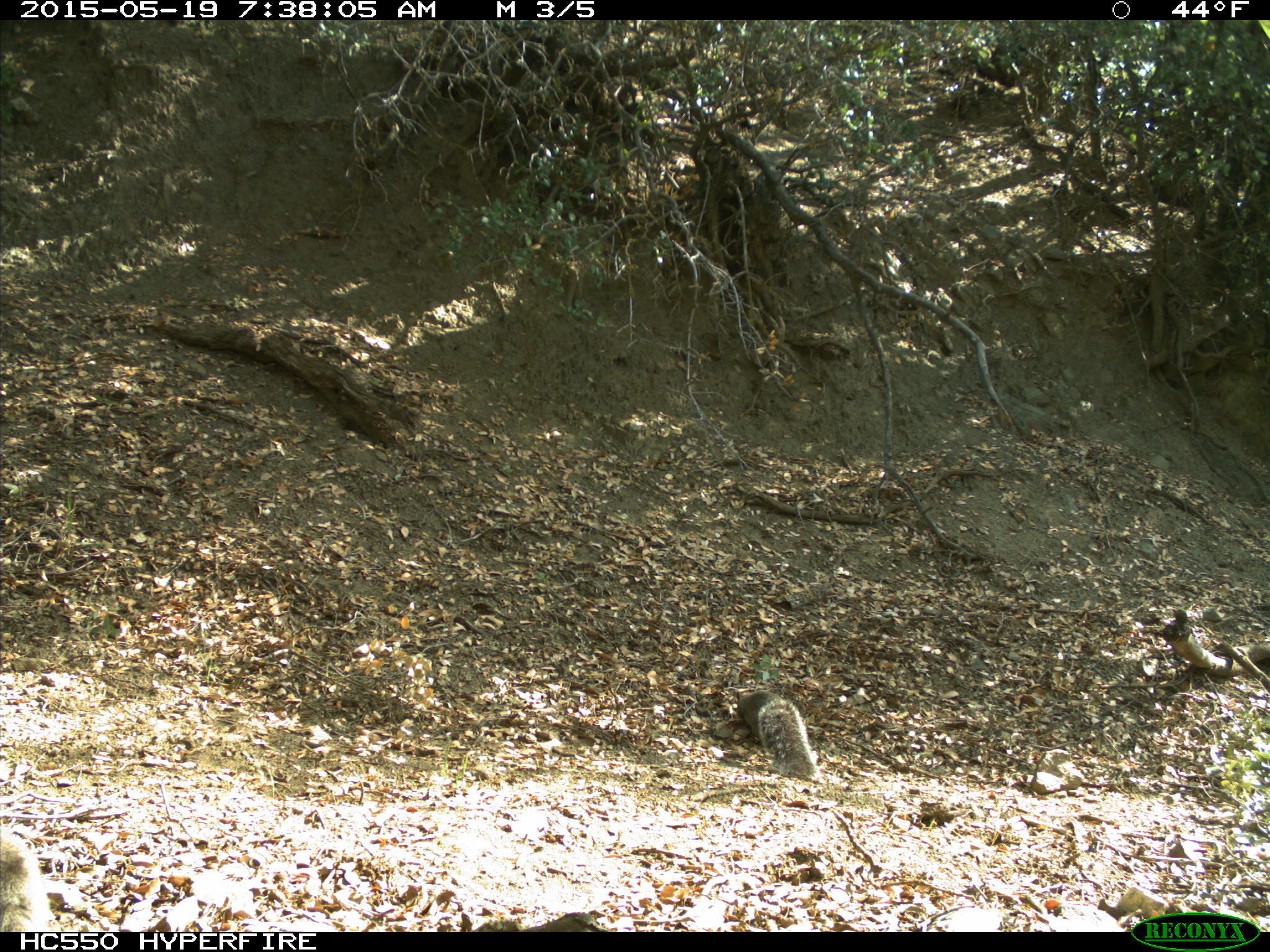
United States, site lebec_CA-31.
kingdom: Animalia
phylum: Chordata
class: Mammalia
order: Rodentia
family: Sciuridae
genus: Sciurus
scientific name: Sciurus carolinensis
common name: eastern gray squirrel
Sciurus carolinensis (eastern gray squirrel).